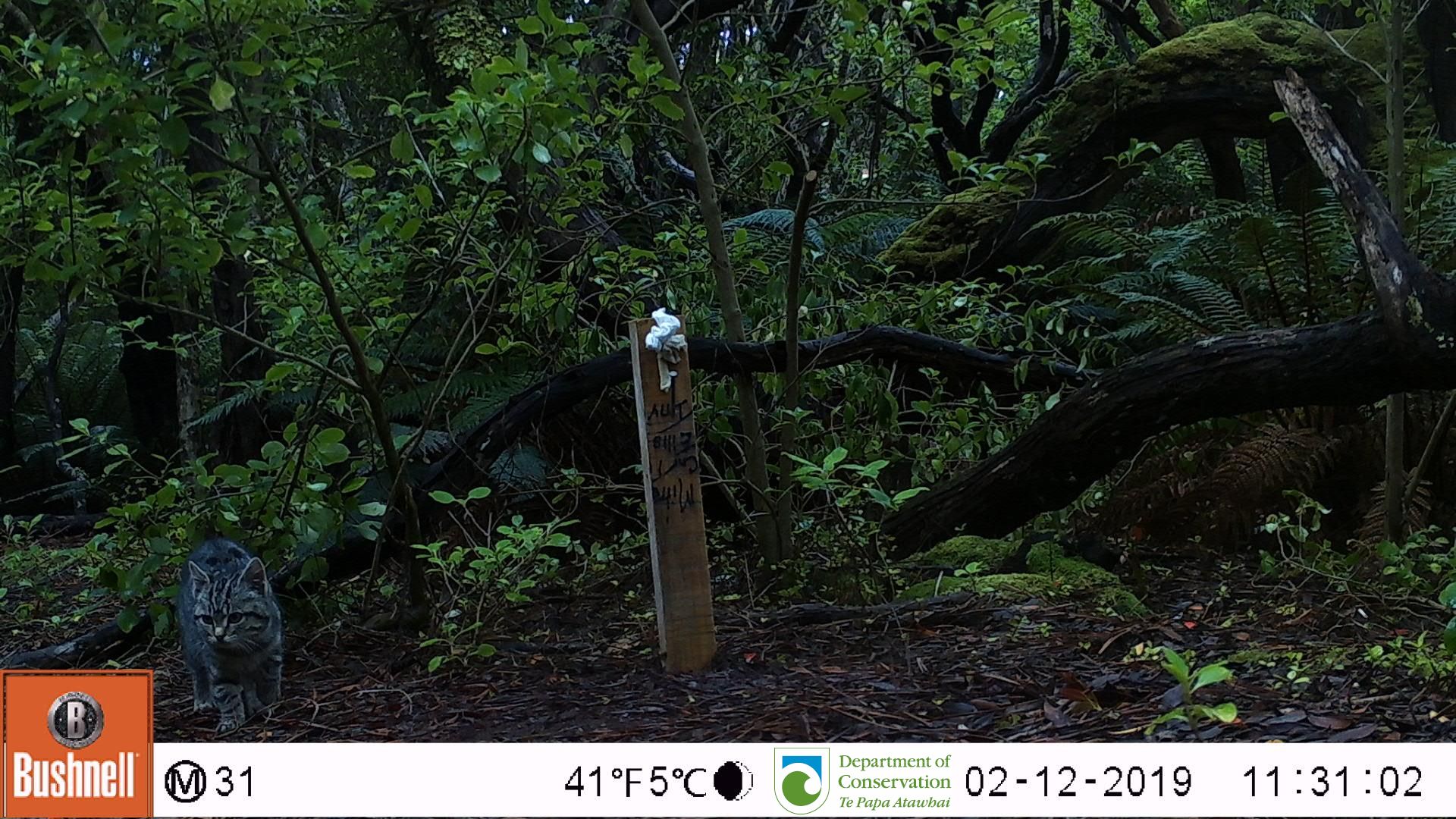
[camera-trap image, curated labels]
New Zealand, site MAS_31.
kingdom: Animalia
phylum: Chordata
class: Mammalia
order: Carnivora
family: Felidae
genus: Felis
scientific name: Felis catus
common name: domestic cat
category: cat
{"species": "cat (domestic cat) (Felis catus)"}